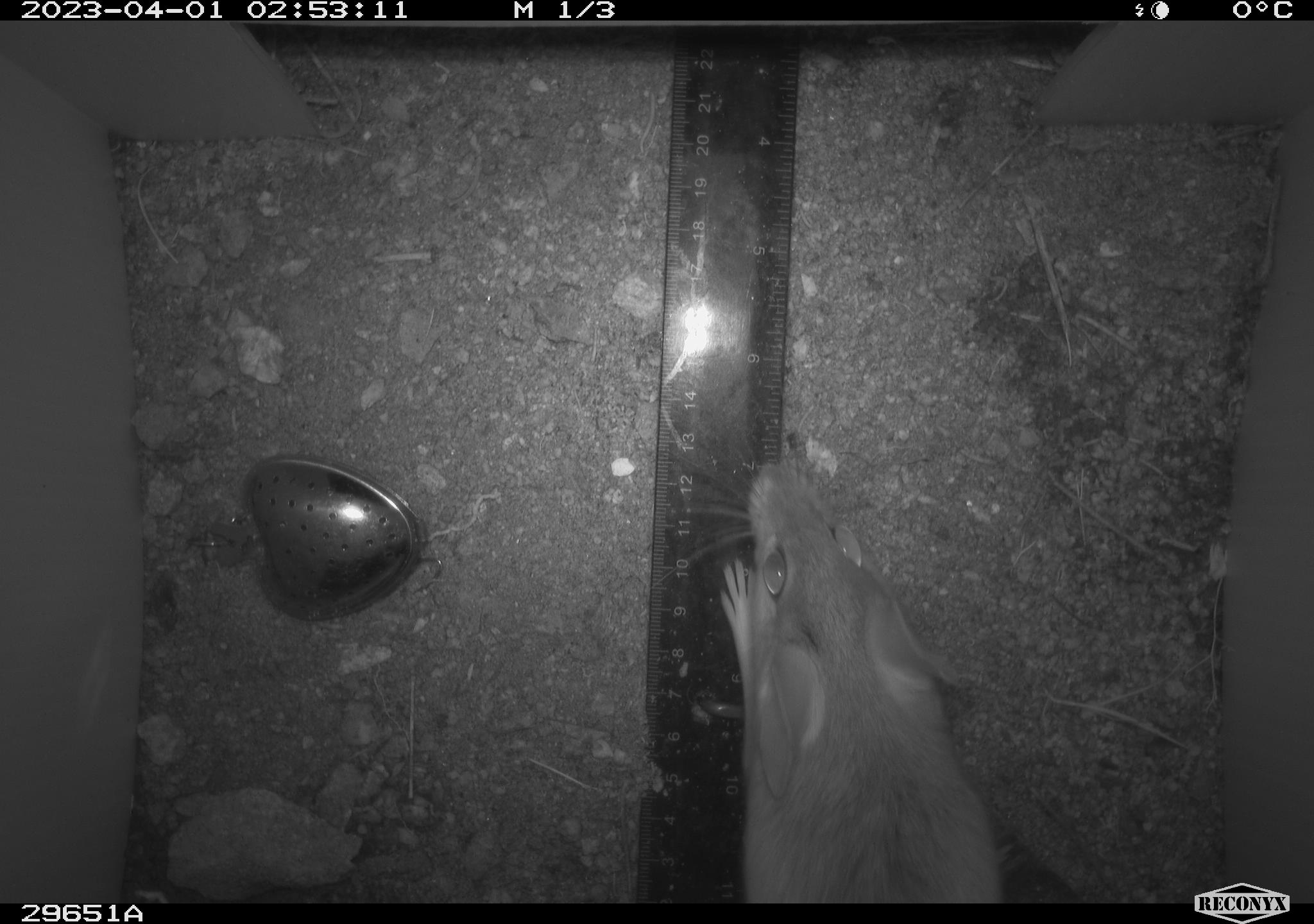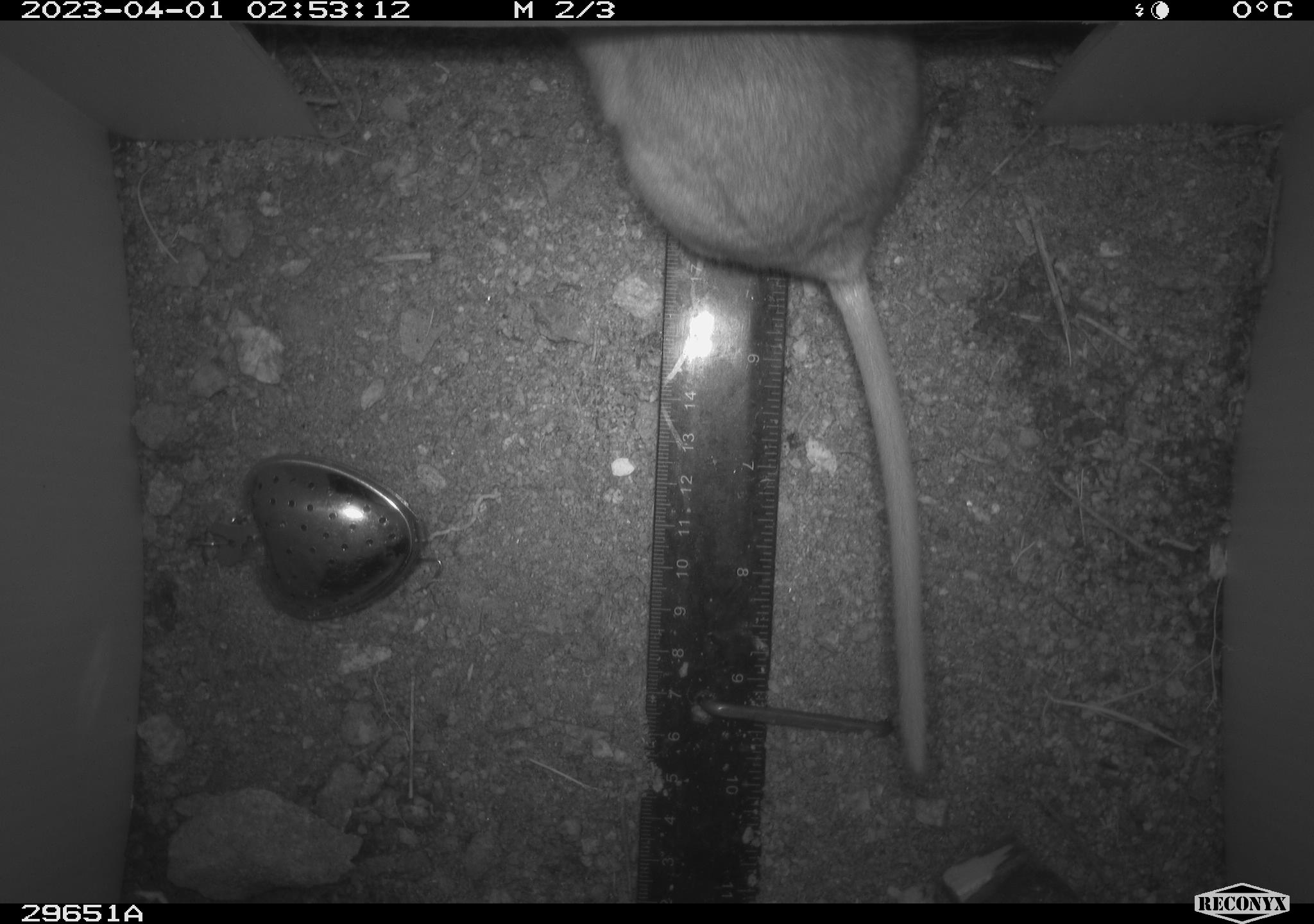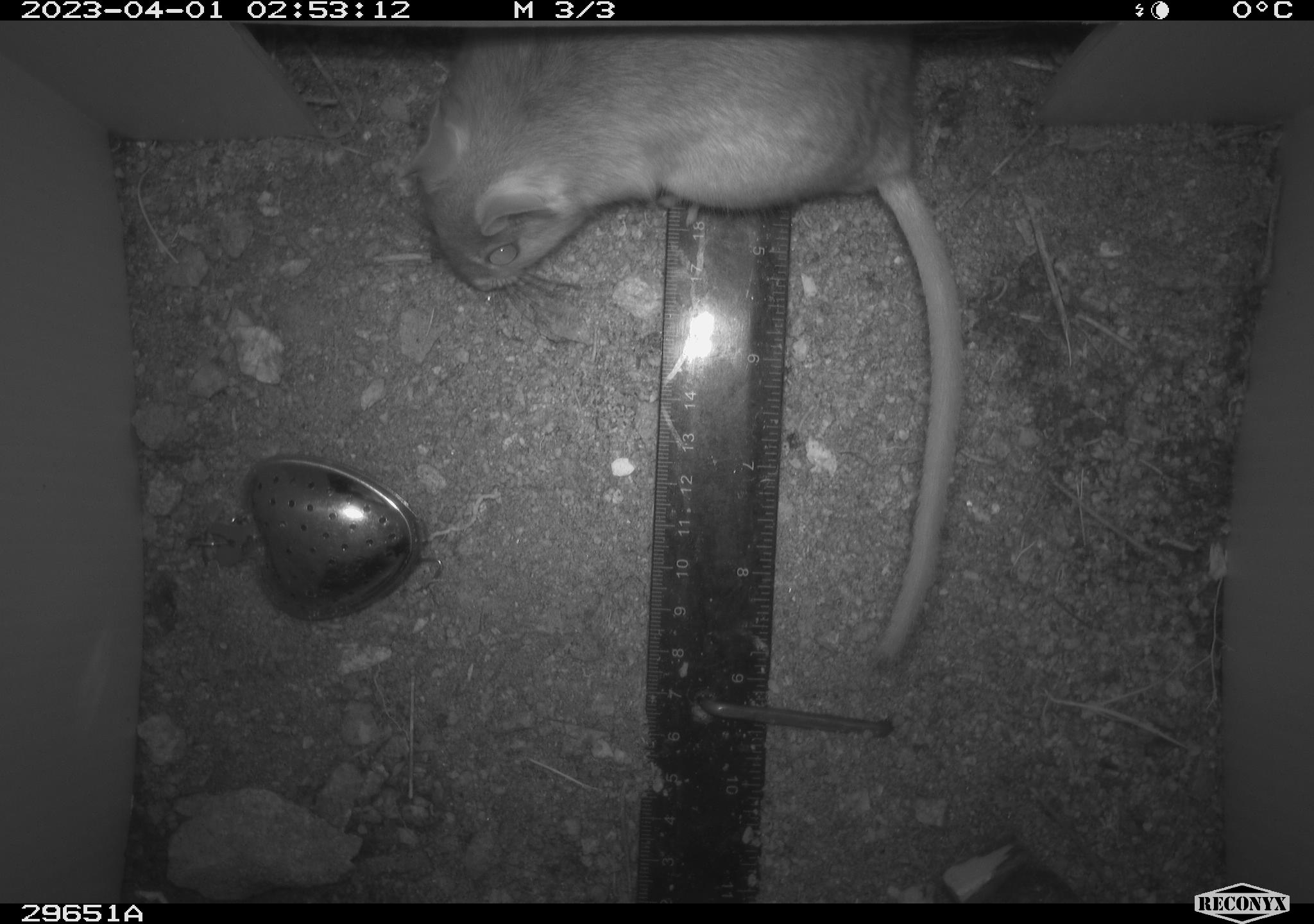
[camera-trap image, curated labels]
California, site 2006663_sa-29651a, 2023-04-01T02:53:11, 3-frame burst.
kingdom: Animalia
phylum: Chordata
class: Mammalia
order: Rodentia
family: Cricetidae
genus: Neotoma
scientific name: Neotoma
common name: pack rat or woodrat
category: neotoma species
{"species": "neotoma species (pack rat or woodrat) (Neotoma)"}